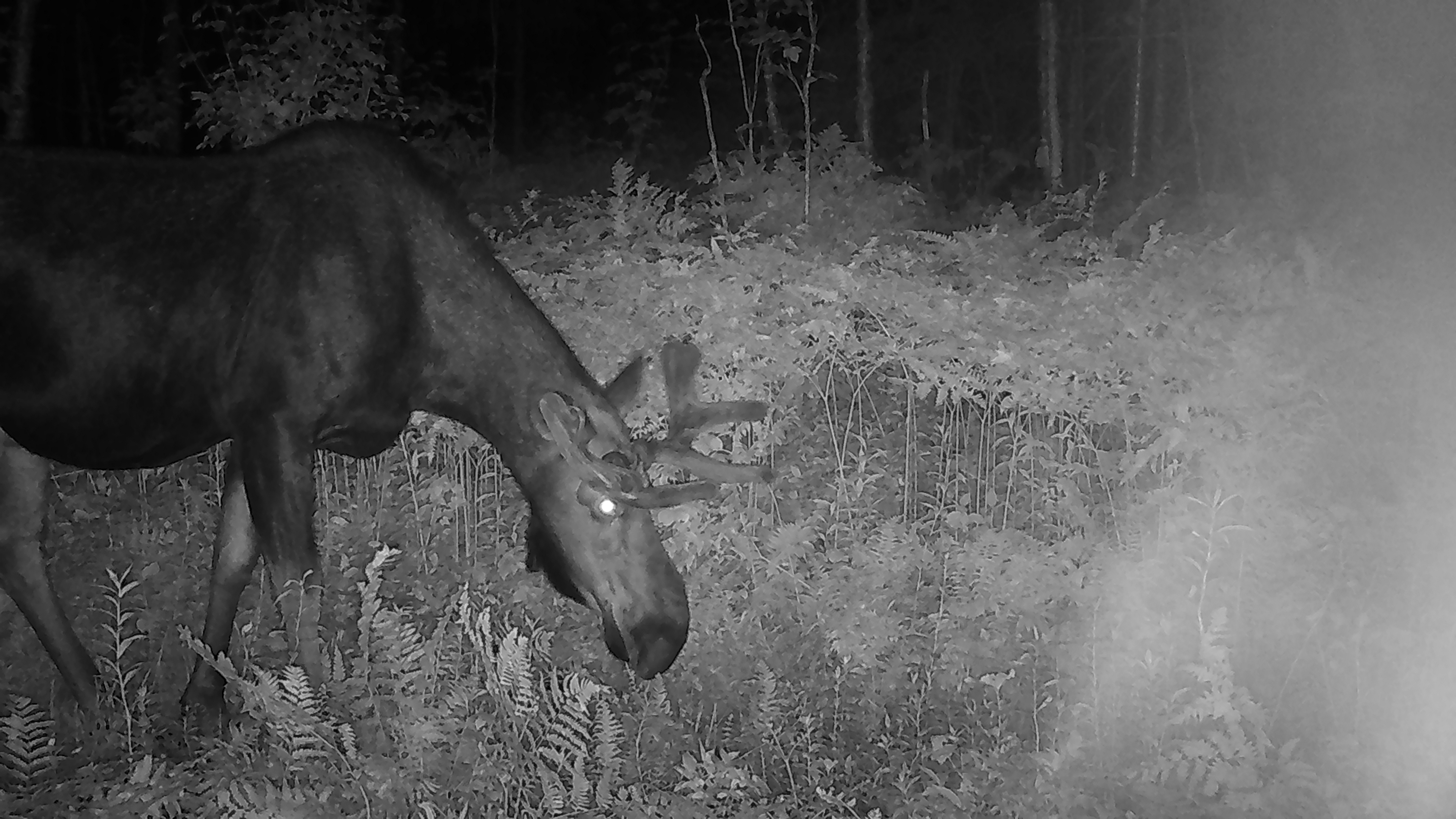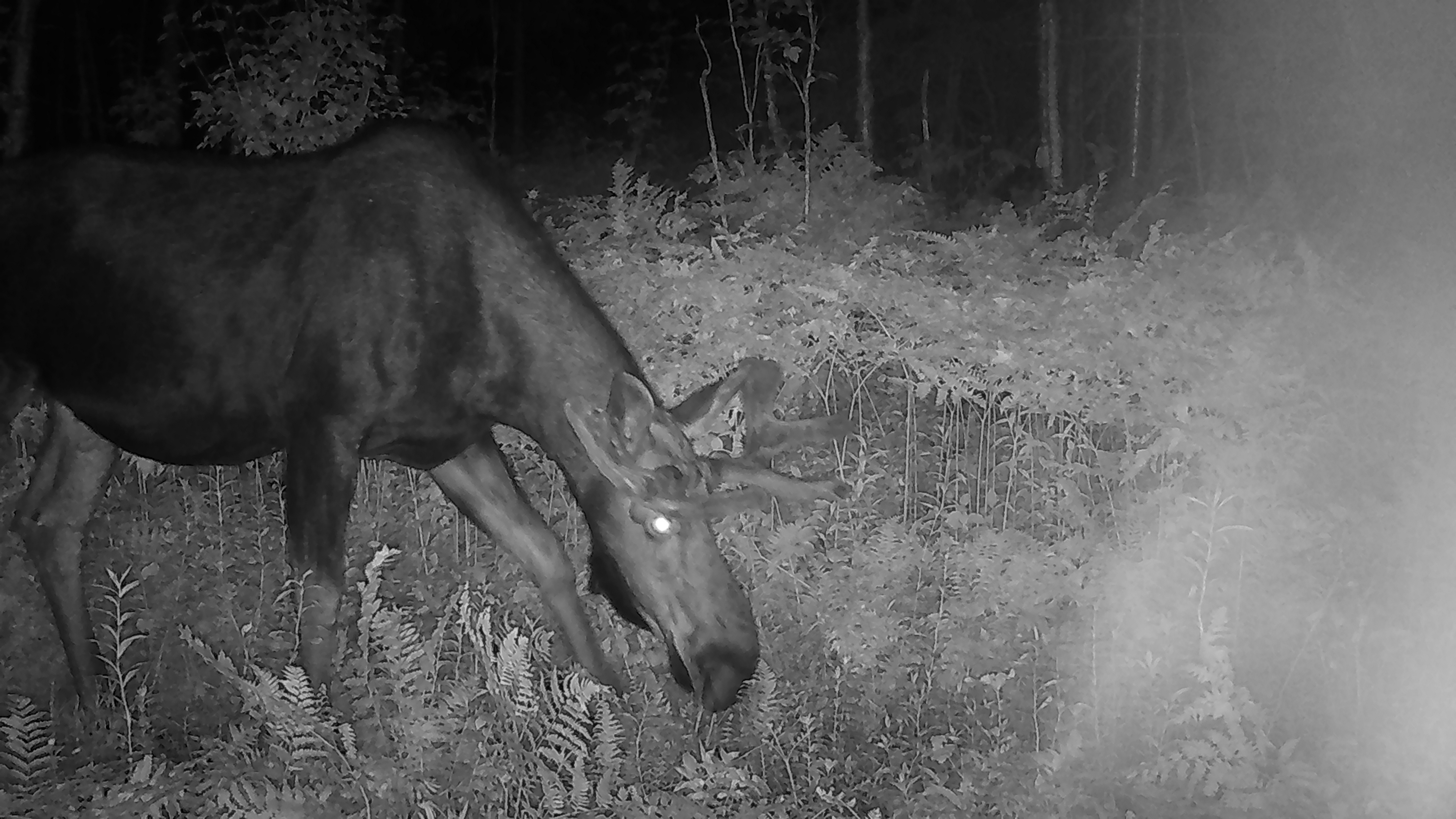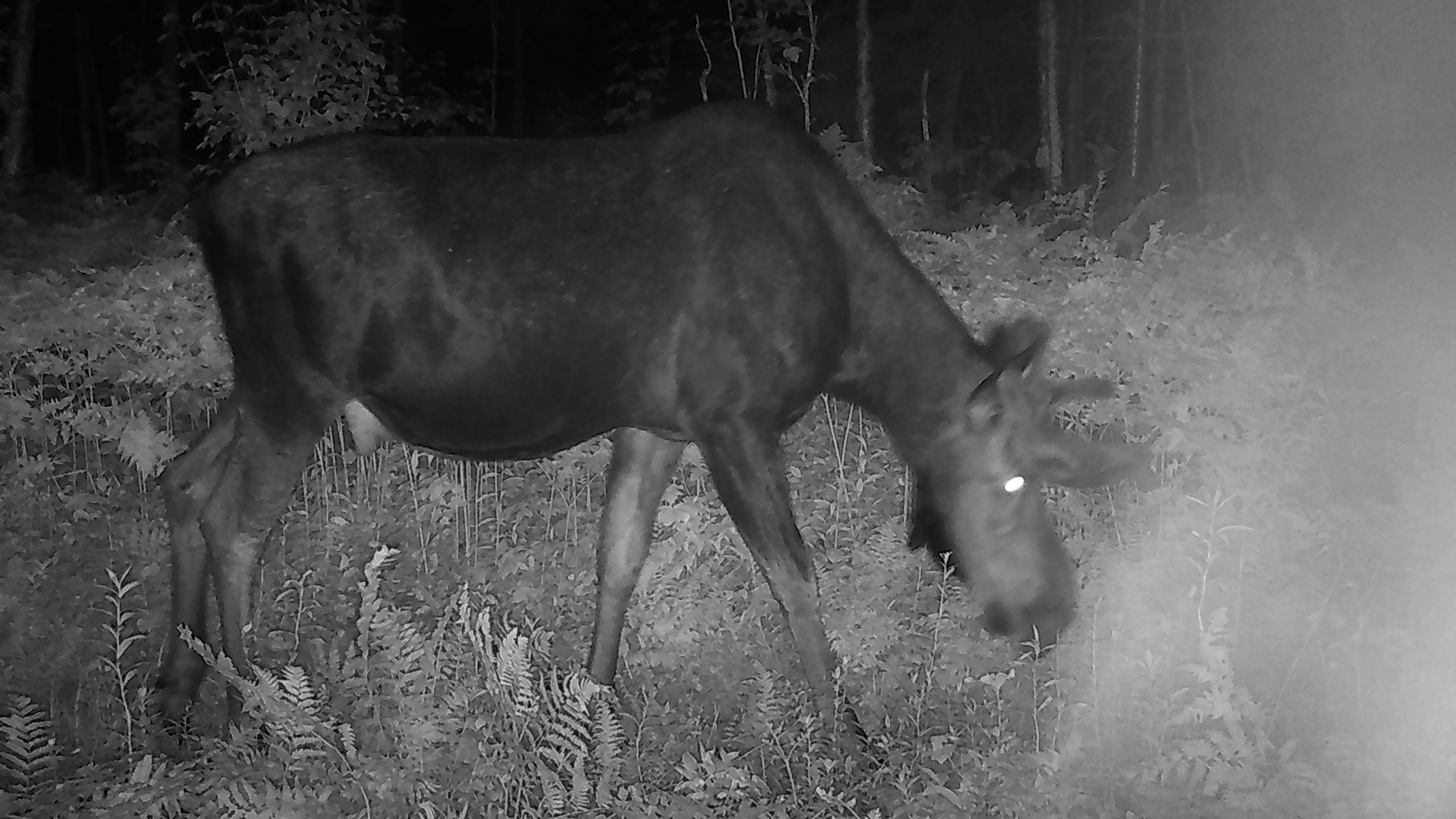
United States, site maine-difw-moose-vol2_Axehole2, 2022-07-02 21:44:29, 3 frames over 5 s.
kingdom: Animalia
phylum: Chordata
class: Mammalia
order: Artiodactyla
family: Cervidae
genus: Alces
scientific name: Alces alces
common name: moose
Moose (Alces alces).